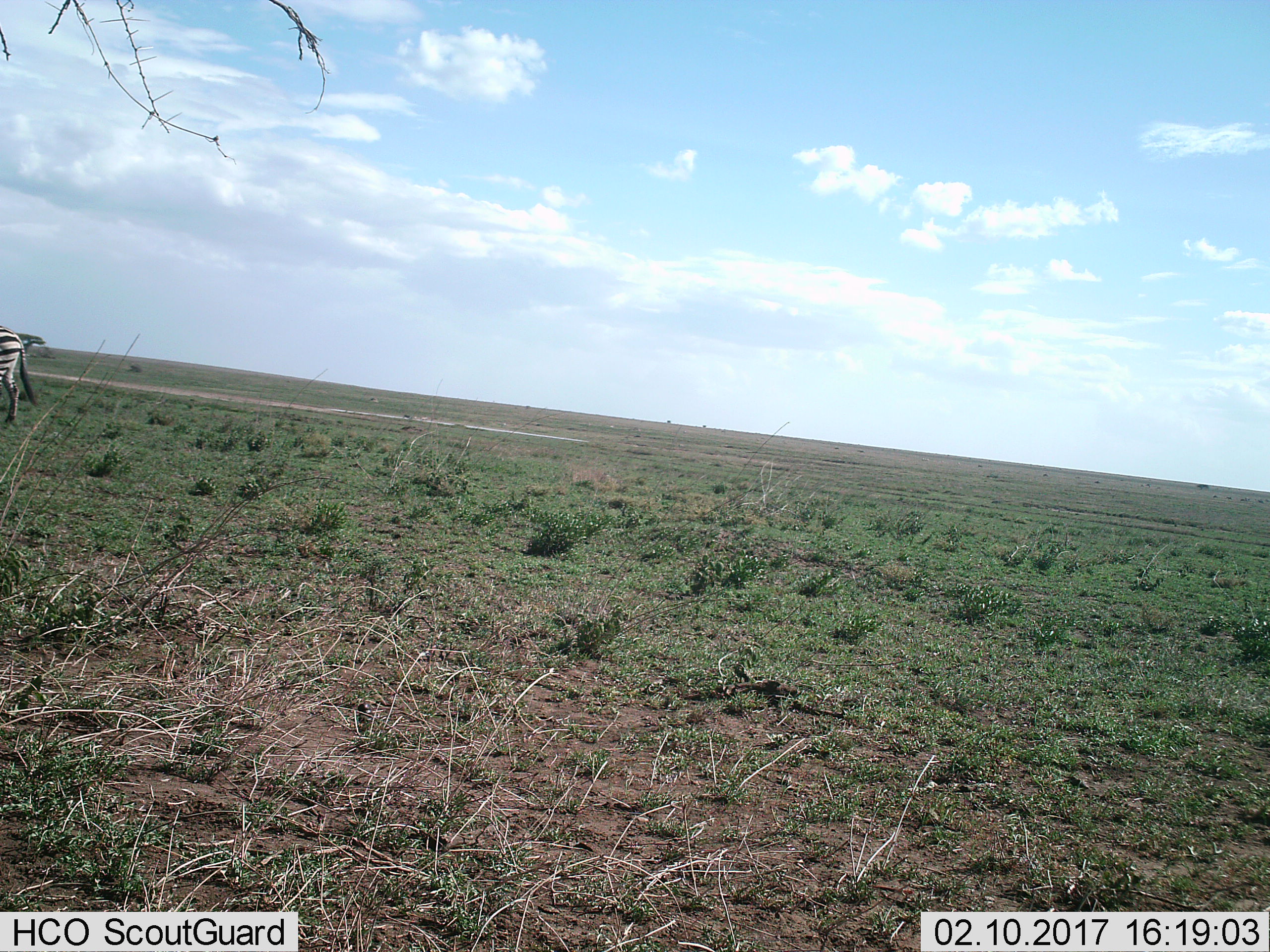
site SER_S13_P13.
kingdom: Animalia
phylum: Chordata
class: Mammalia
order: Perissodactyla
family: Equidae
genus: Equus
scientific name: Equus quagga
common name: plains zebra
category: zebraplains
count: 1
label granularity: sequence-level